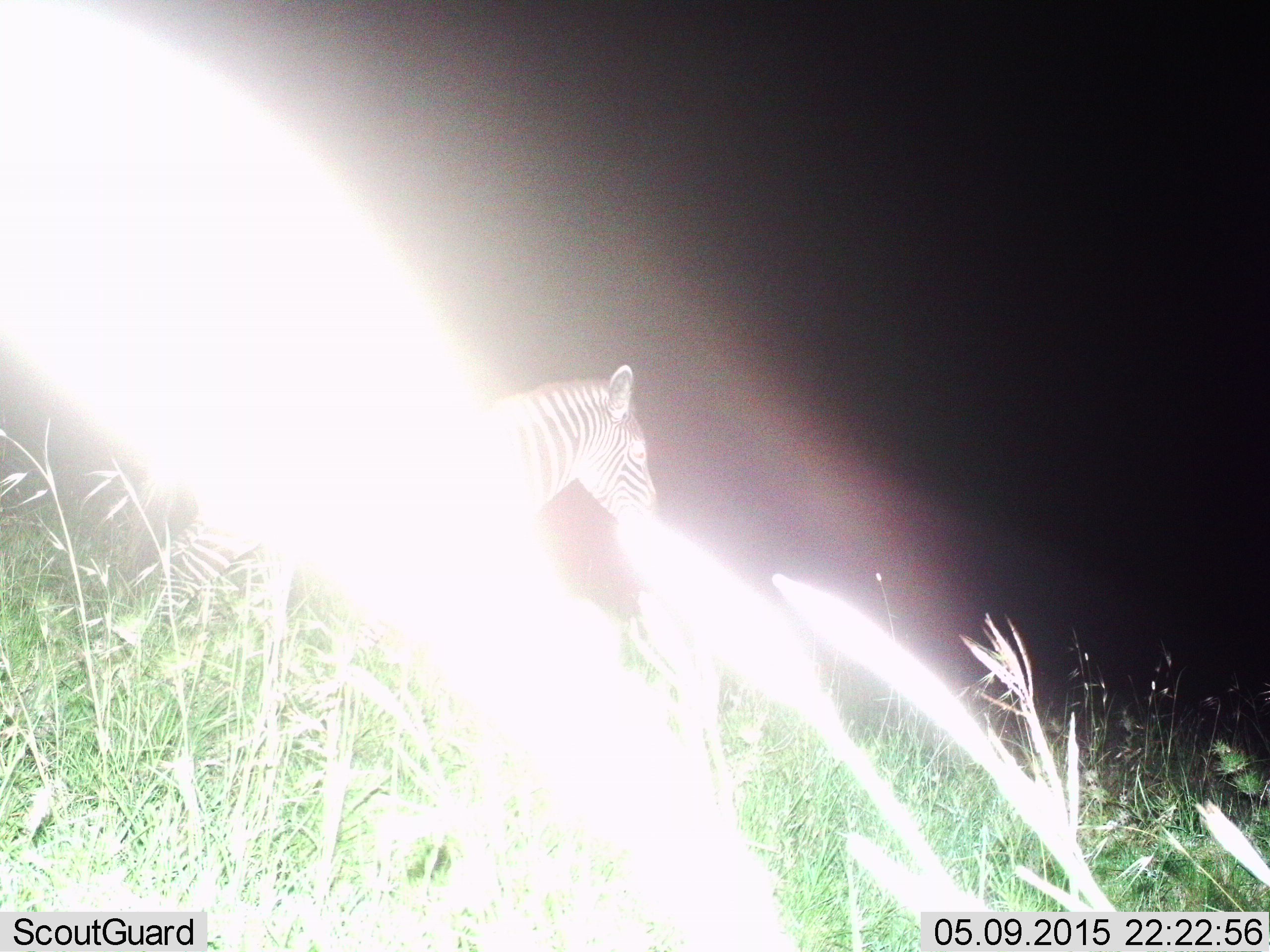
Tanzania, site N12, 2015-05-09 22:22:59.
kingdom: Animalia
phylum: Chordata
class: Mammalia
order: Perissodactyla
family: Equidae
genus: Equus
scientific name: Equus quagga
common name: plains zebra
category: zebra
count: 1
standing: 70%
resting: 0%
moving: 30%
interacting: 0%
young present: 0%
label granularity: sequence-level